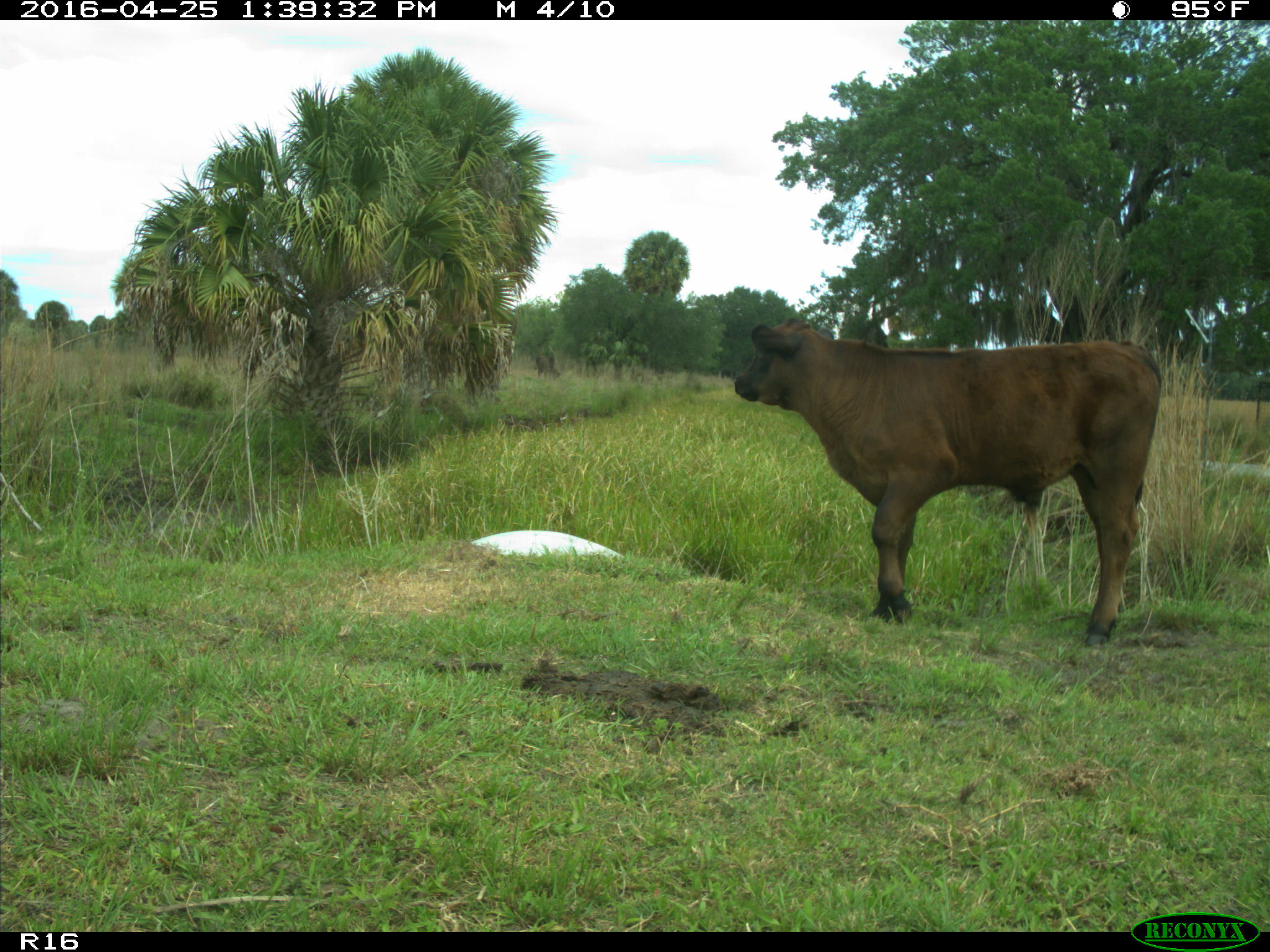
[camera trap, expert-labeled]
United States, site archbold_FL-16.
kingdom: Animalia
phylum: Chordata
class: Mammalia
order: Artiodactyla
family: Bovidae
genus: Bos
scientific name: Bos taurus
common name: domestic cow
Bos taurus (domestic cow).